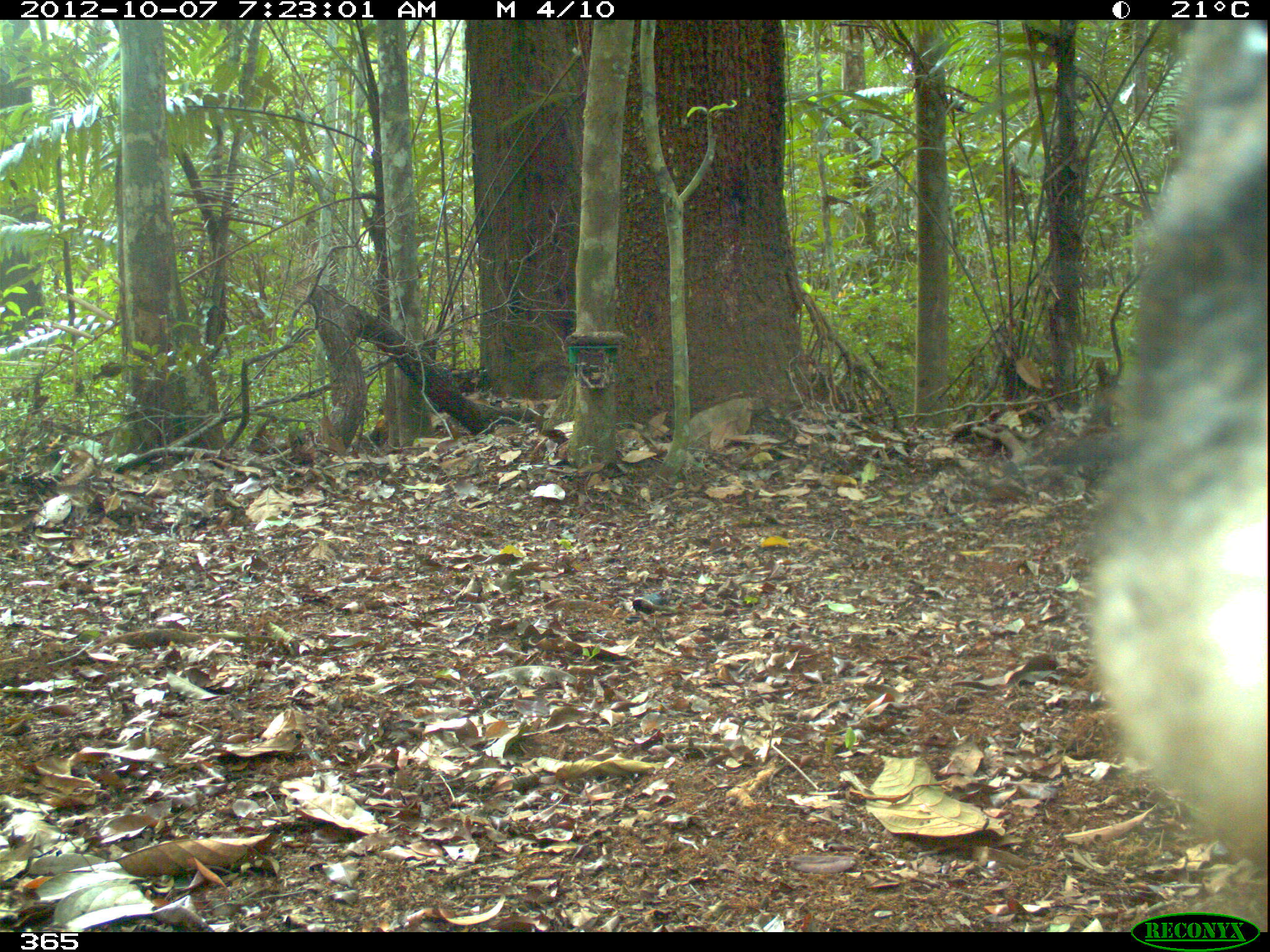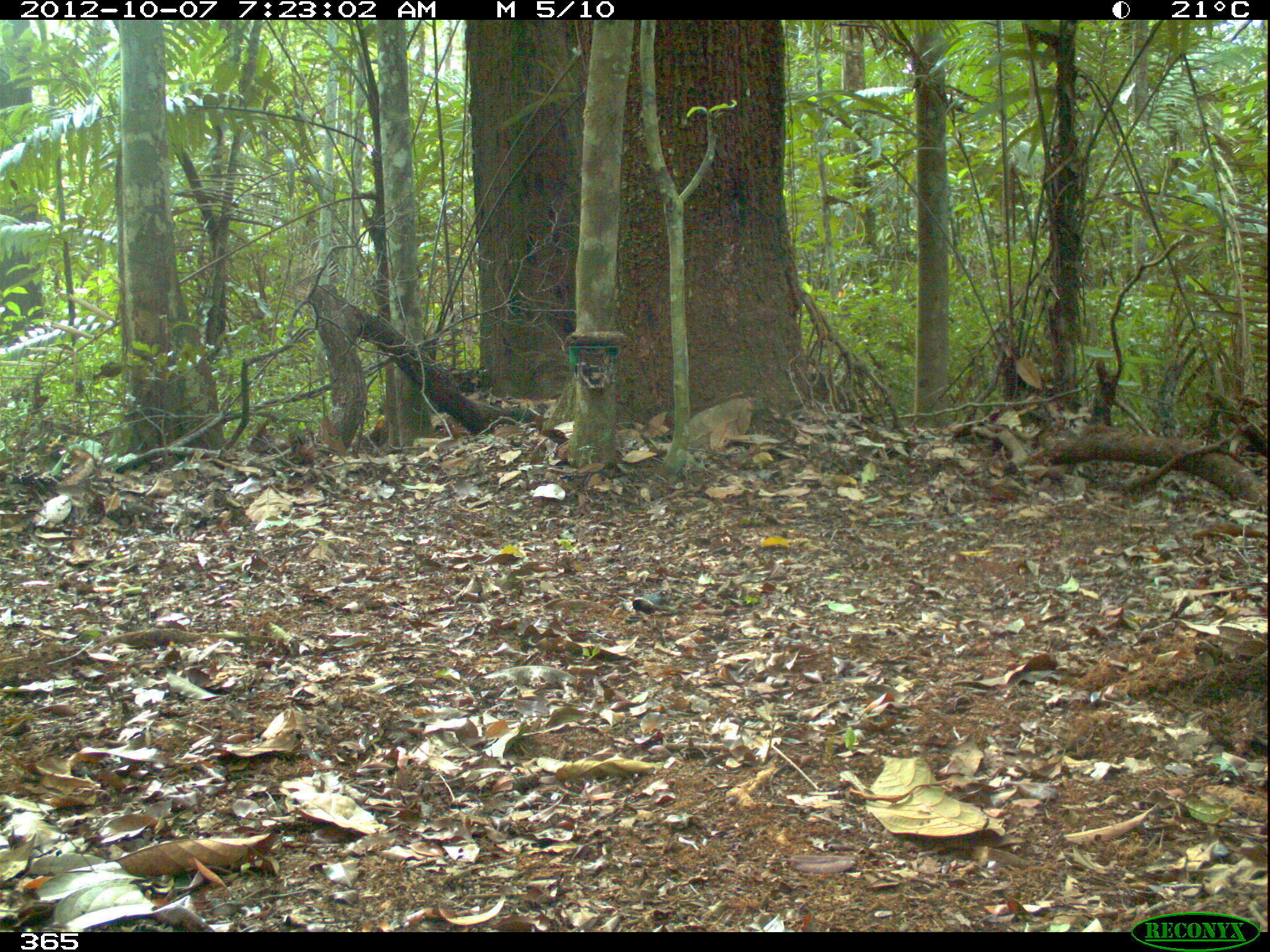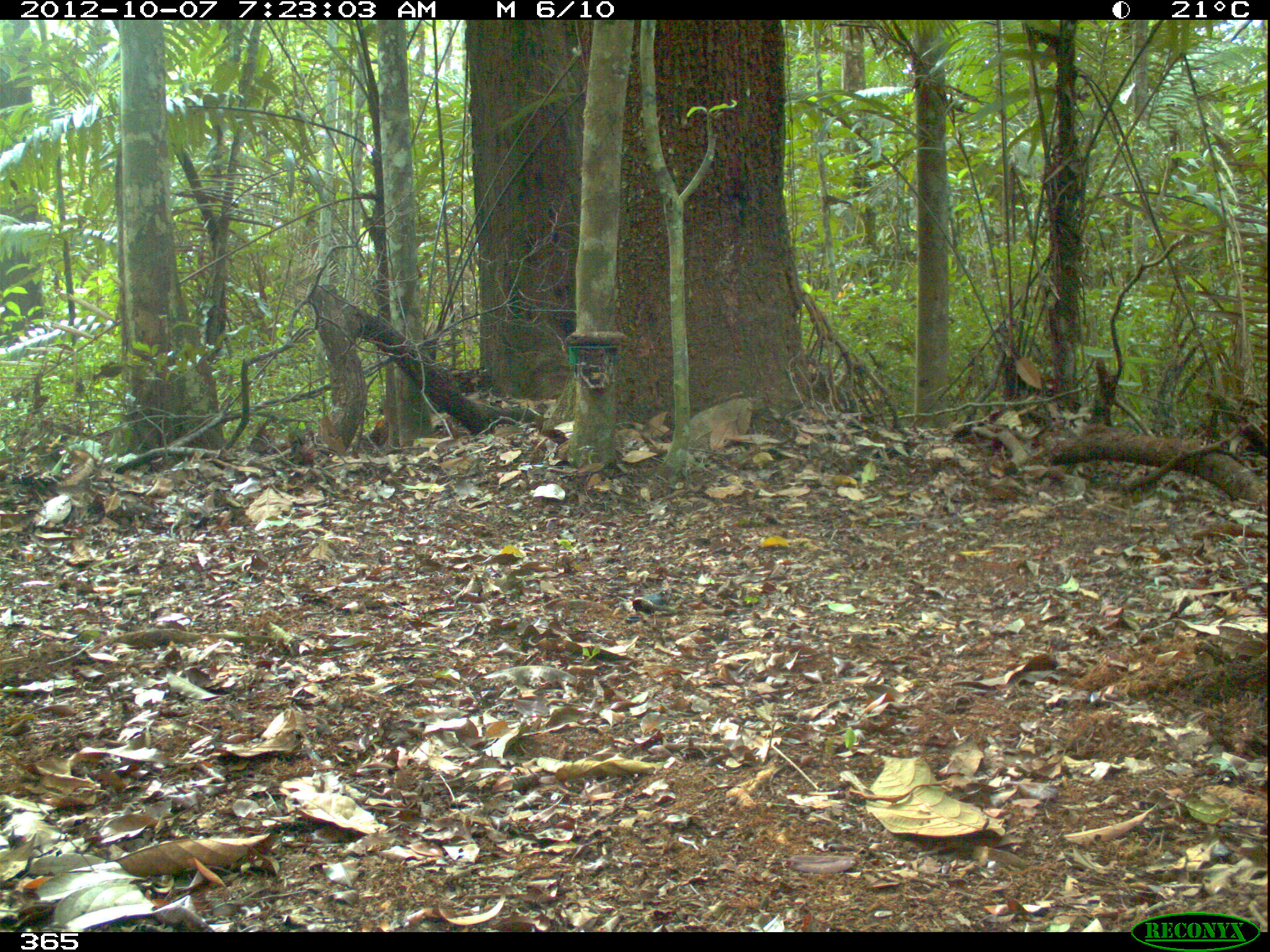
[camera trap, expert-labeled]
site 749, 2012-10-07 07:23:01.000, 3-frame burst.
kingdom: Animalia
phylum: Chordata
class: Mammalia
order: Artiodactyla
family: Tayassuidae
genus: Tayassu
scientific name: Tayassu pecari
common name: white-lipped peccary